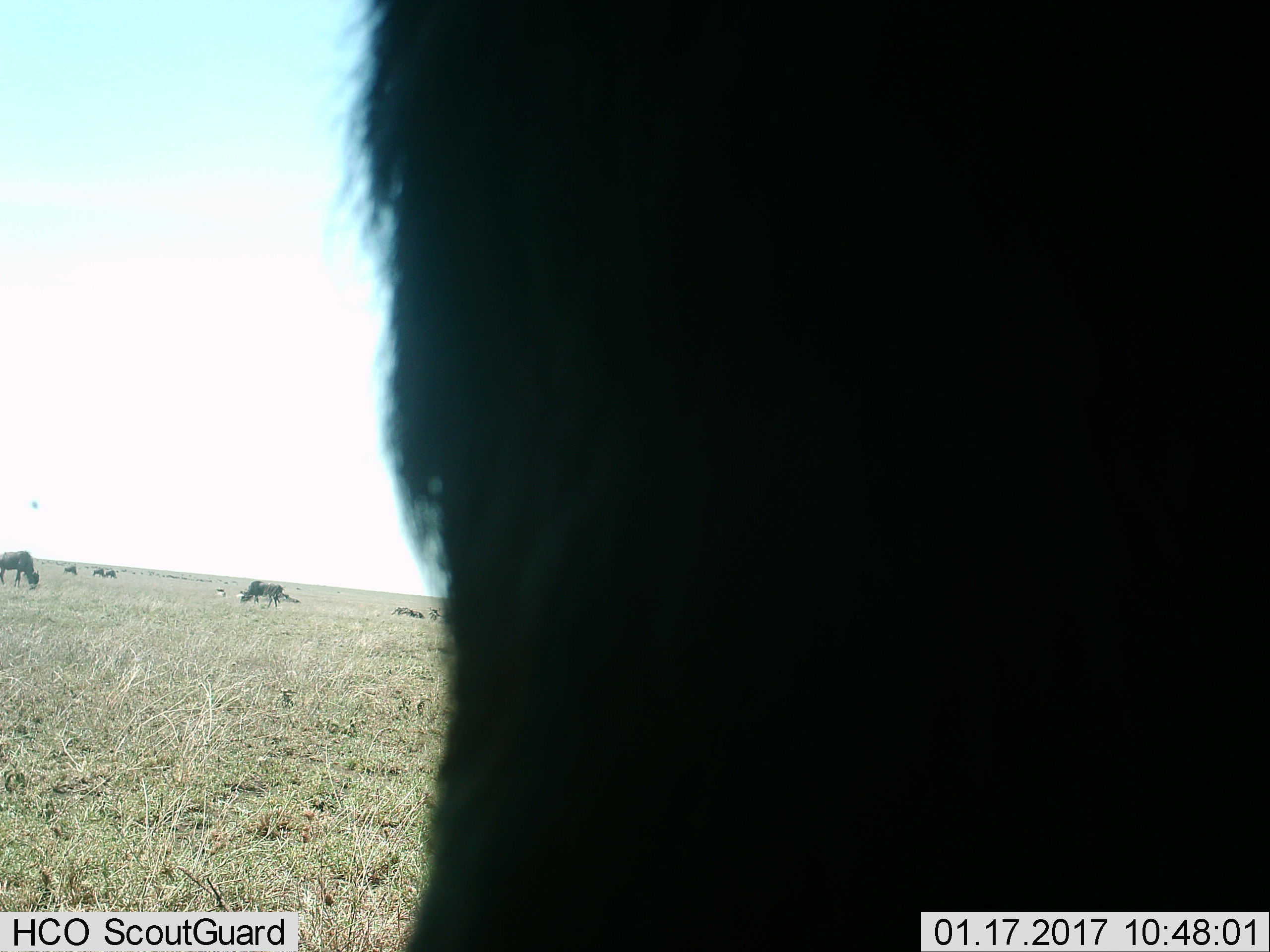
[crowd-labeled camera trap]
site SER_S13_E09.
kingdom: Animalia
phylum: Chordata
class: Mammalia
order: Artiodactyla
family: Bovidae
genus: Connochaetes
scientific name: Connochaetes taurinus taurinus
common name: blue wildebeest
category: wildebeestblue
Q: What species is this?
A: Wildebeestblue (blue wildebeest) (Connochaetes taurinus taurinus).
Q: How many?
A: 8.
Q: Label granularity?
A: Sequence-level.